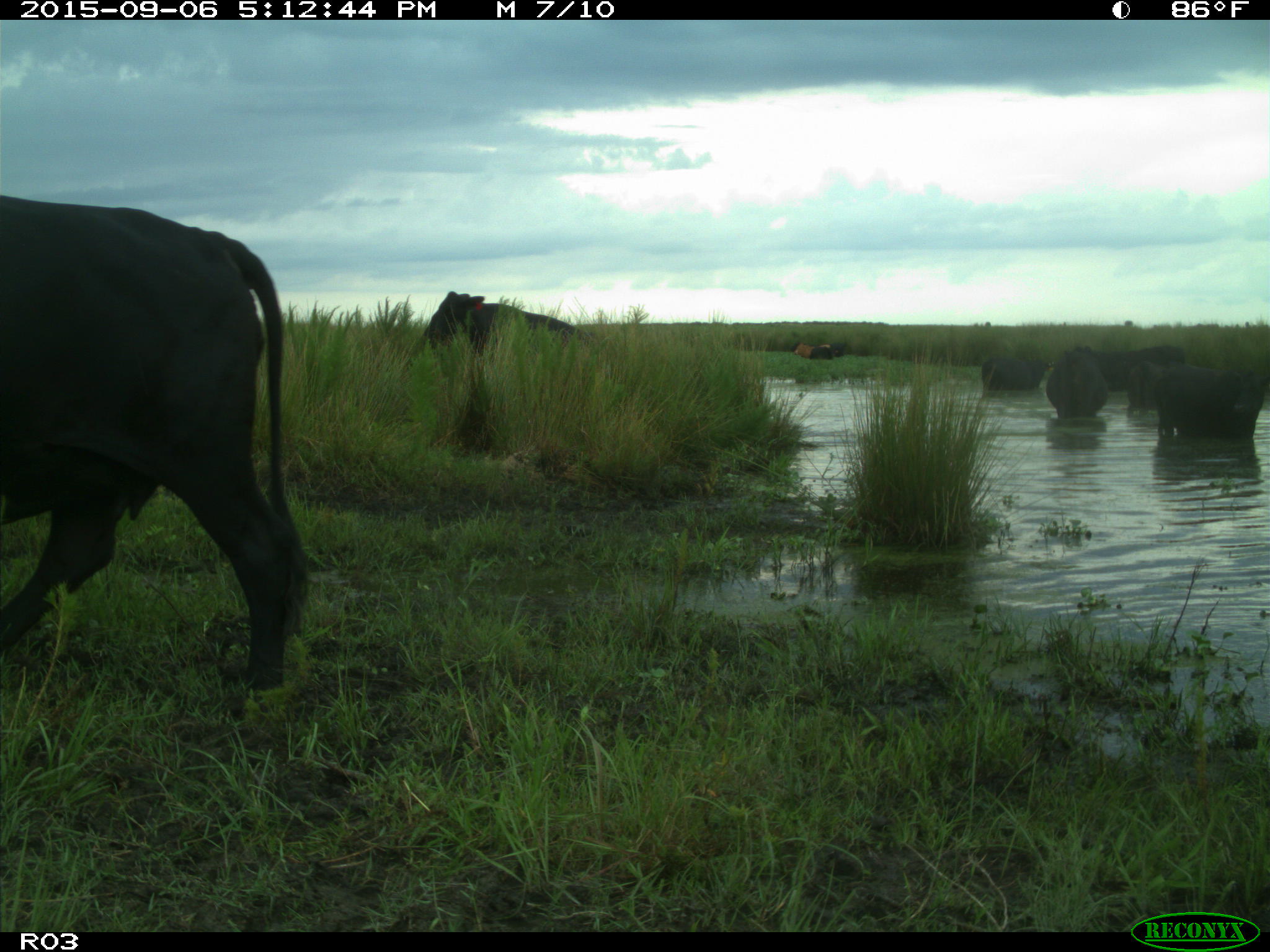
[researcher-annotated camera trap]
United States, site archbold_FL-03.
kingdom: Animalia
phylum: Chordata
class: Mammalia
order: Artiodactyla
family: Bovidae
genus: Bos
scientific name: Bos taurus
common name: domestic cow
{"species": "Bos taurus (domestic cow)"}